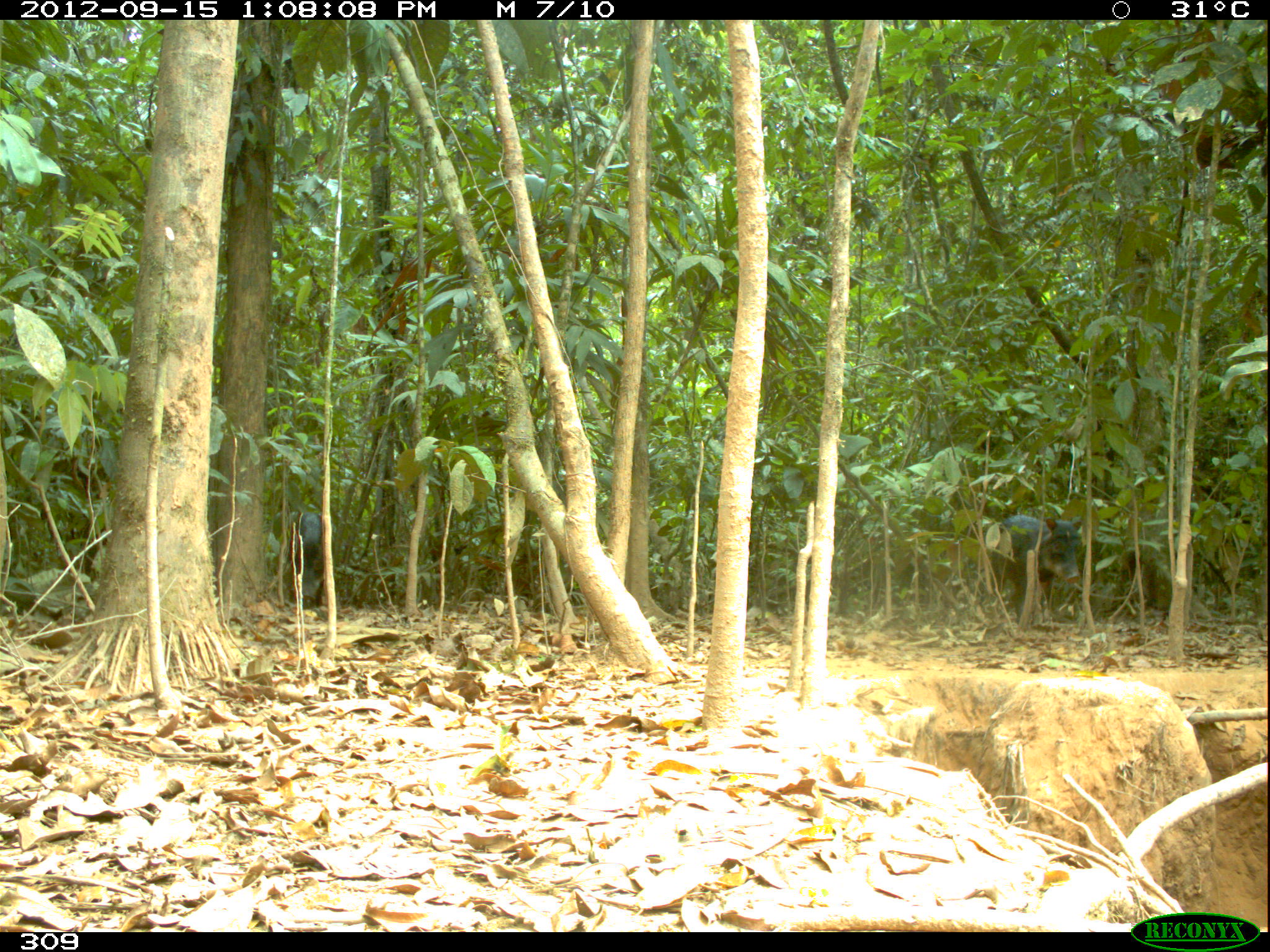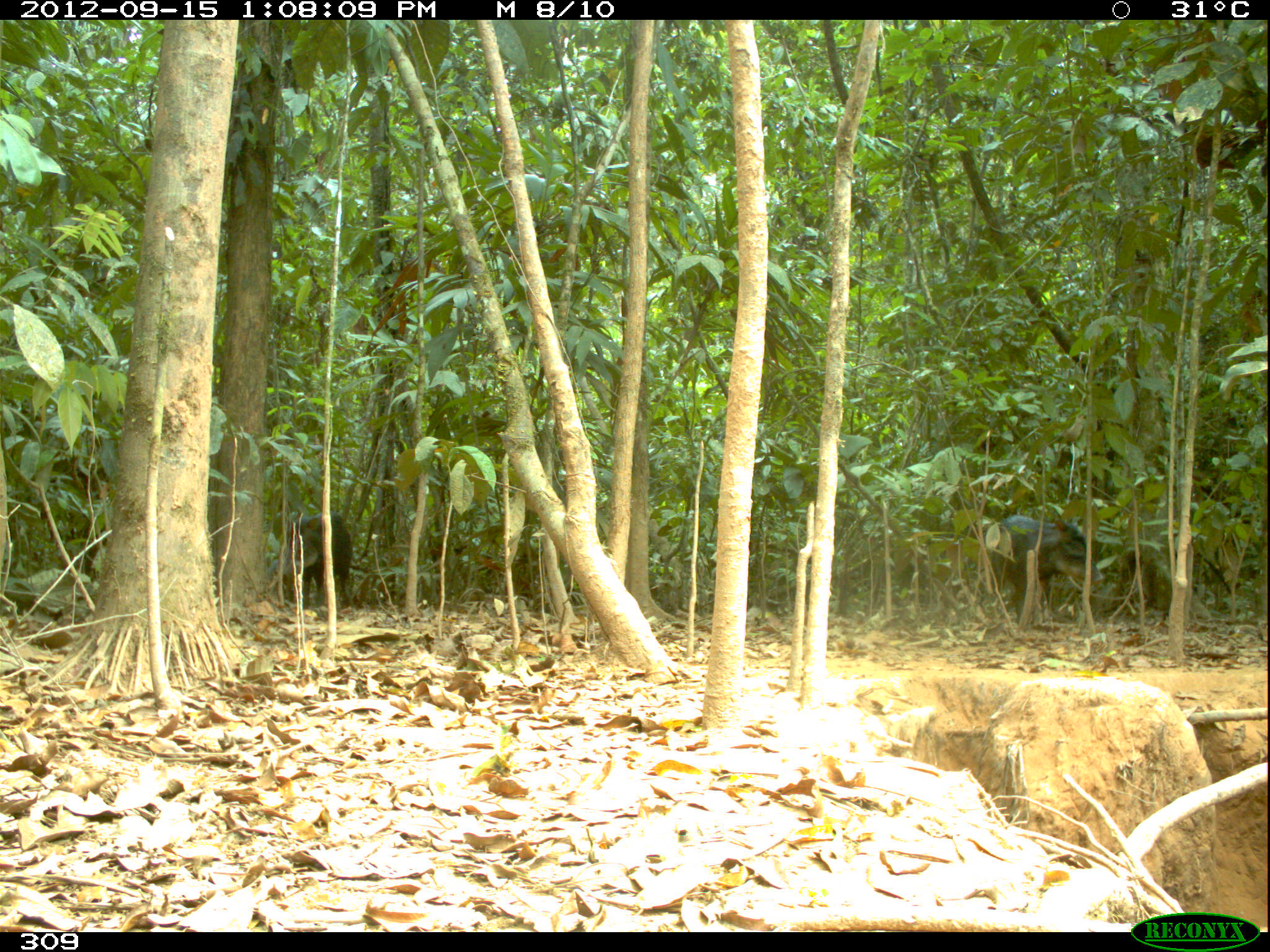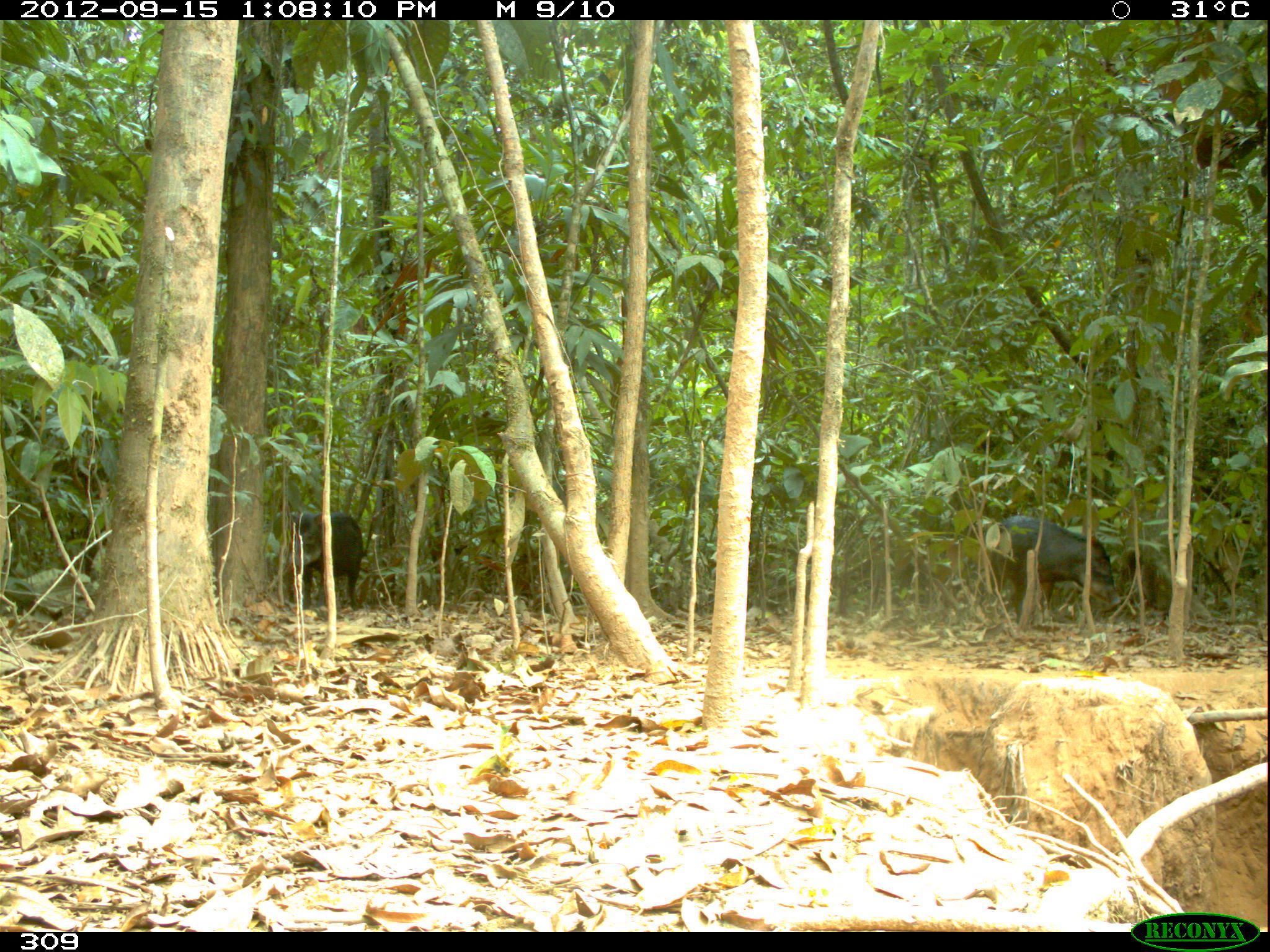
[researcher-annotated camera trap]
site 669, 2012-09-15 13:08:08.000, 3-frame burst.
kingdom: Animalia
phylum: Chordata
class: Mammalia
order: Artiodactyla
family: Tayassuidae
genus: Tayassu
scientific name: Tayassu pecari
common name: white-lipped peccary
Tayassu pecari (white-lipped peccary).